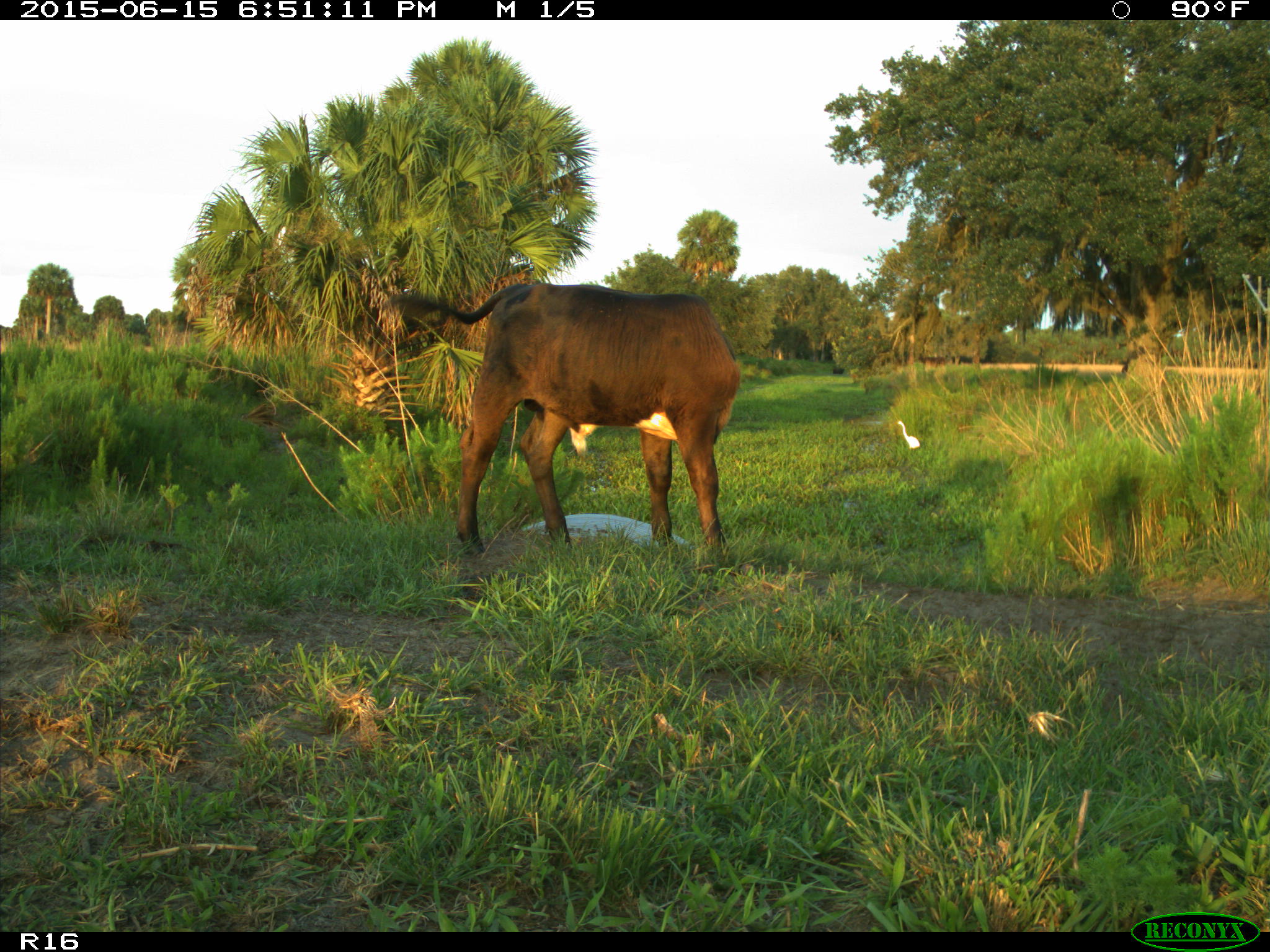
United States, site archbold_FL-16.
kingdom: Animalia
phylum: Chordata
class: Mammalia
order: Artiodactyla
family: Bovidae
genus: Bos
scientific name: Bos taurus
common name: domestic cow